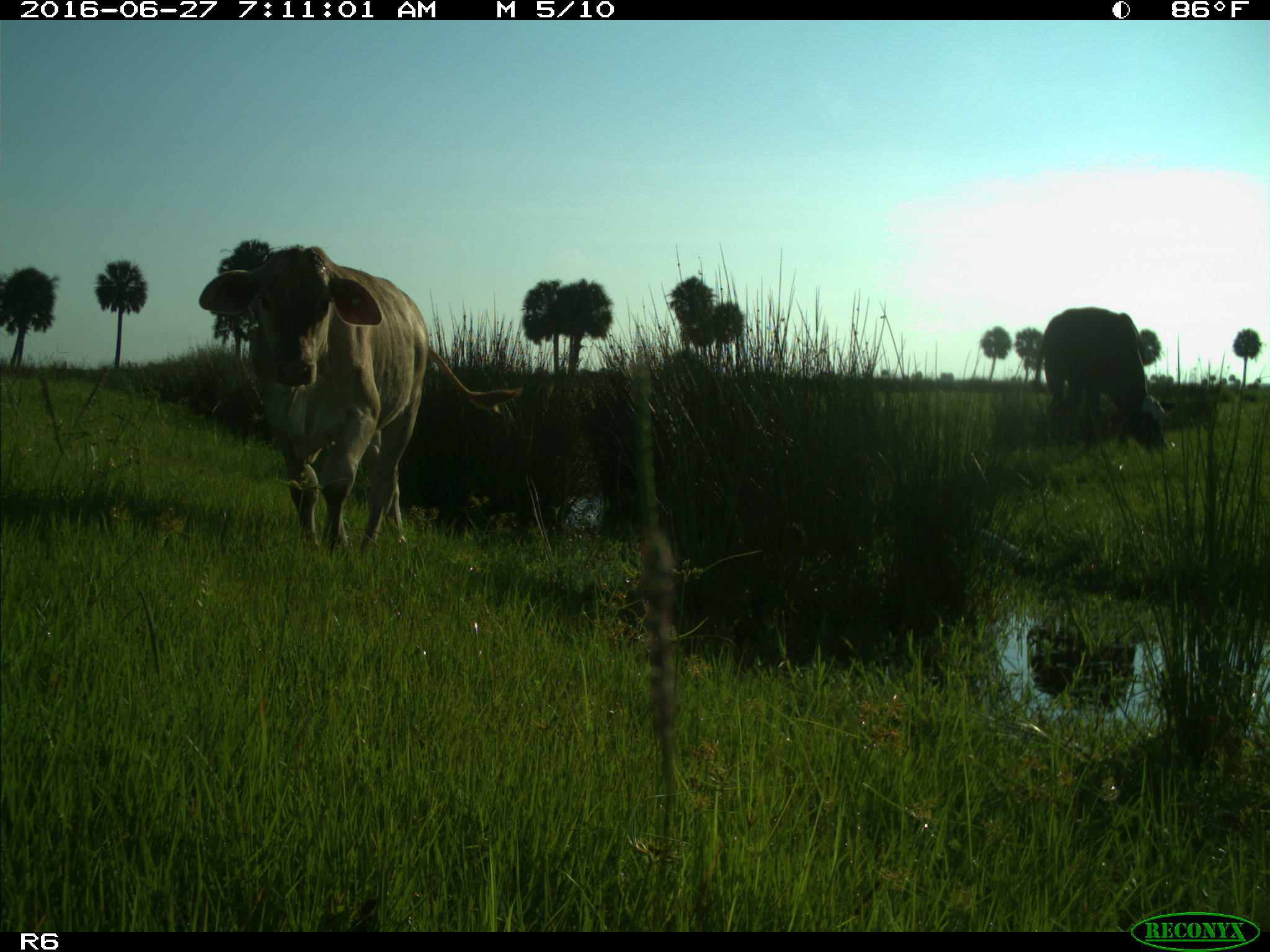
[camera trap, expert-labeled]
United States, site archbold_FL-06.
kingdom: Animalia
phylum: Chordata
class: Mammalia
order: Artiodactyla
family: Bovidae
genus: Bos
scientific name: Bos taurus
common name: domestic cow